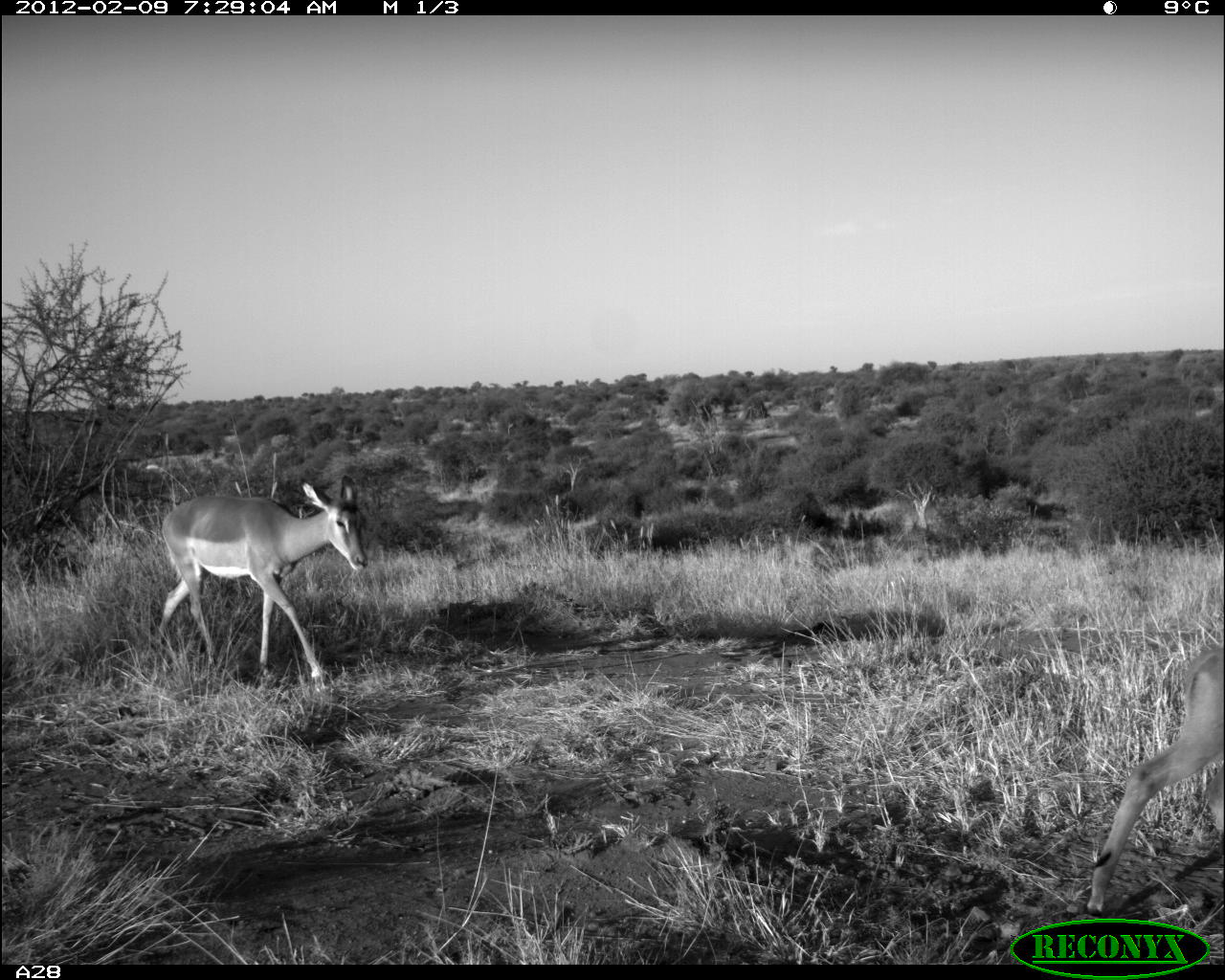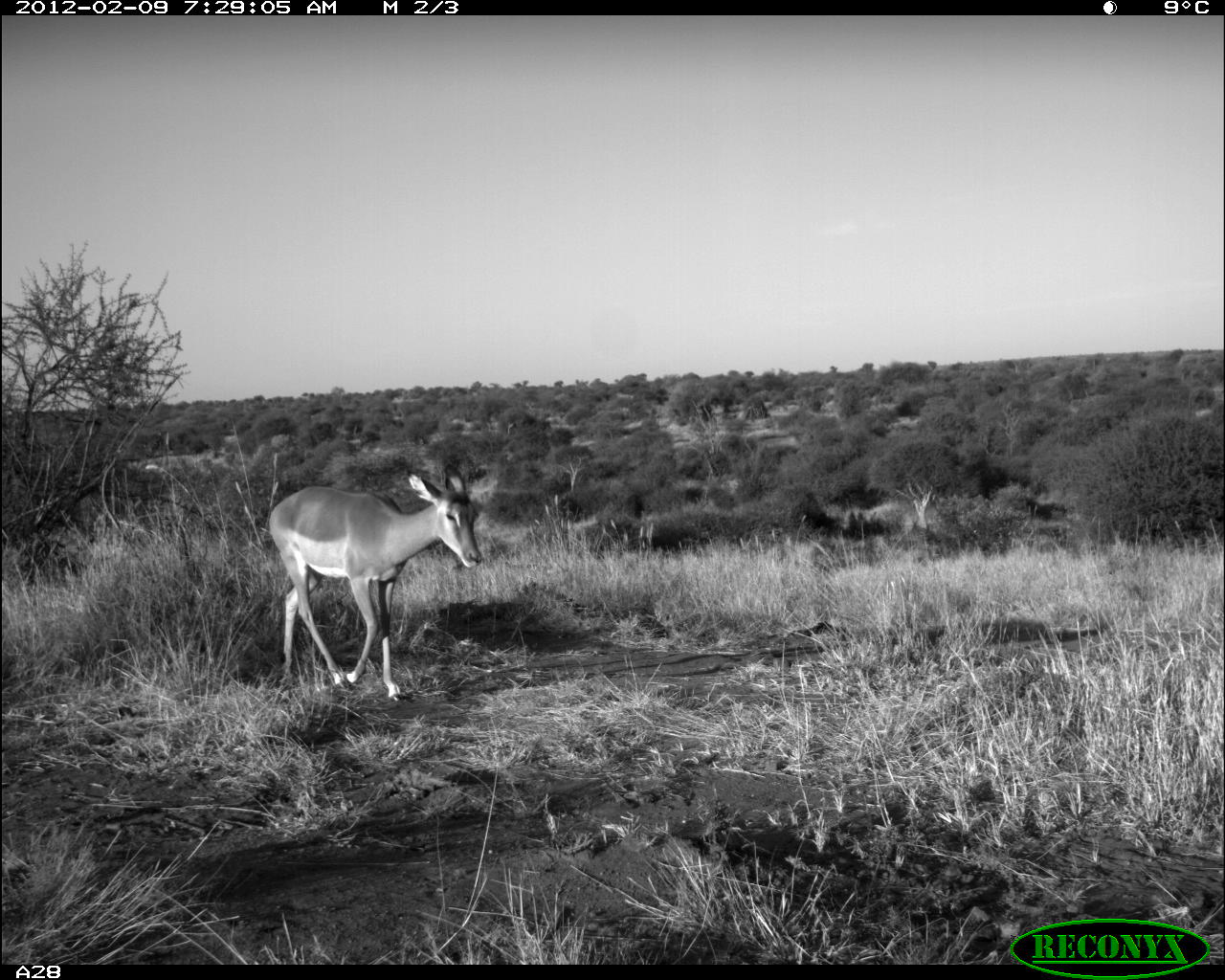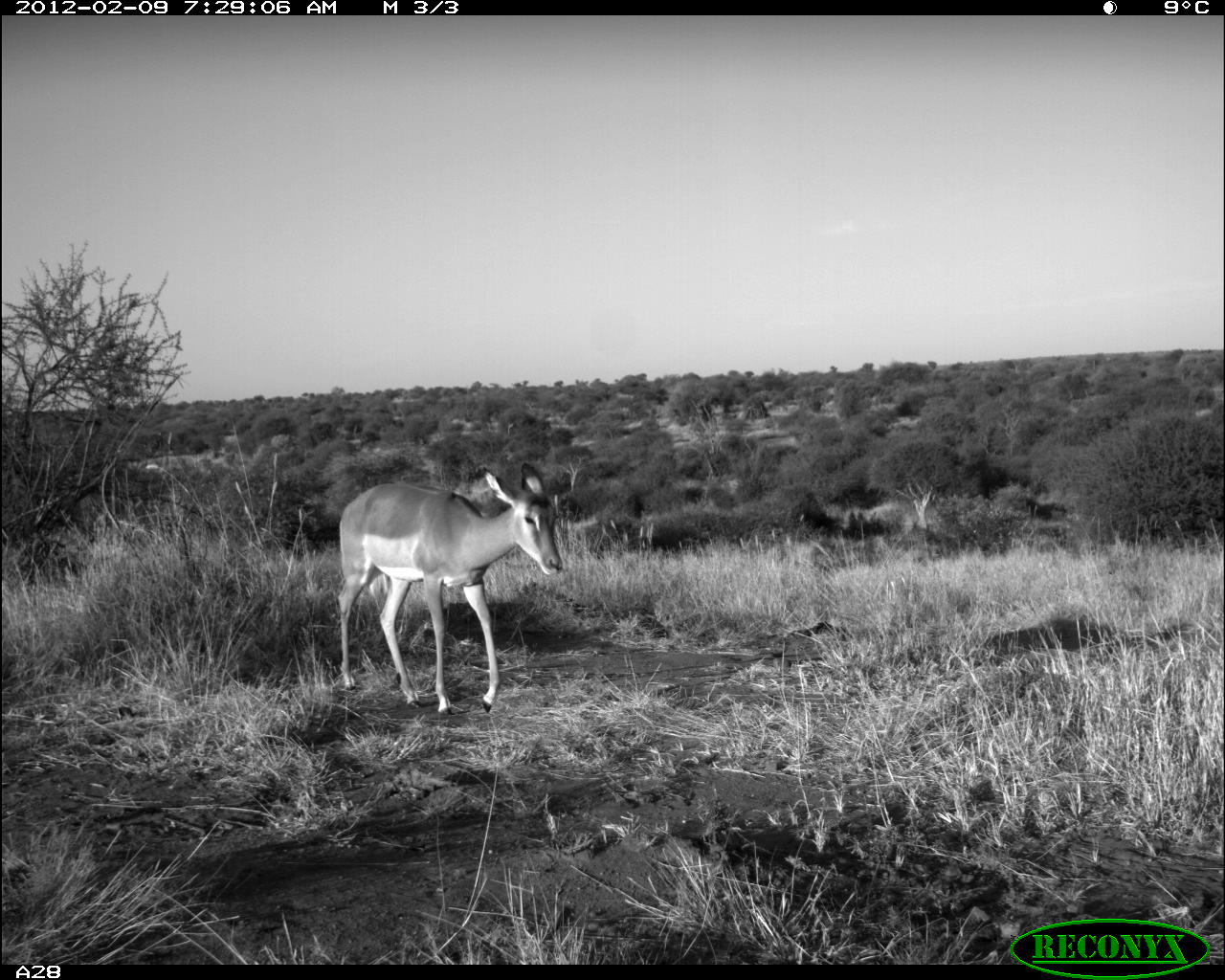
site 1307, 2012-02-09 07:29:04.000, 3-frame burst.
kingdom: Animalia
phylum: Chordata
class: Mammalia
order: Artiodactyla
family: Bovidae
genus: Aepyceros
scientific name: Aepyceros melampus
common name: impala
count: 1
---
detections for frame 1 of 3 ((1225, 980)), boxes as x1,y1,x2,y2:
aepyceros melampus: 158,474,368,692; 1084,644,1225,915